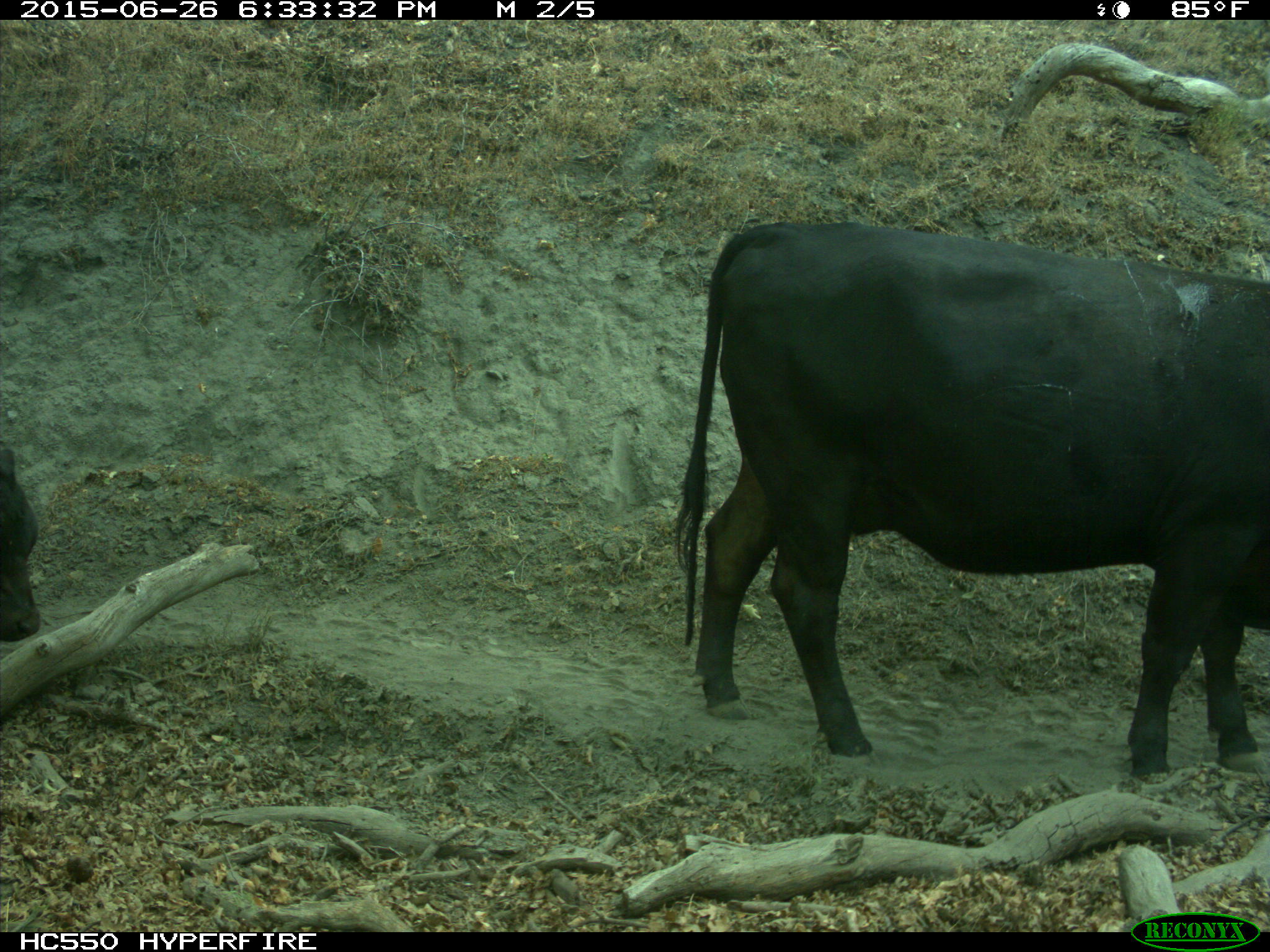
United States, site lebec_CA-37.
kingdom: Animalia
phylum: Chordata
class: Mammalia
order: Artiodactyla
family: Bovidae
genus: Bos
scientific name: Bos taurus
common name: domestic cow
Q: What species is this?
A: Bos taurus (domestic cow).